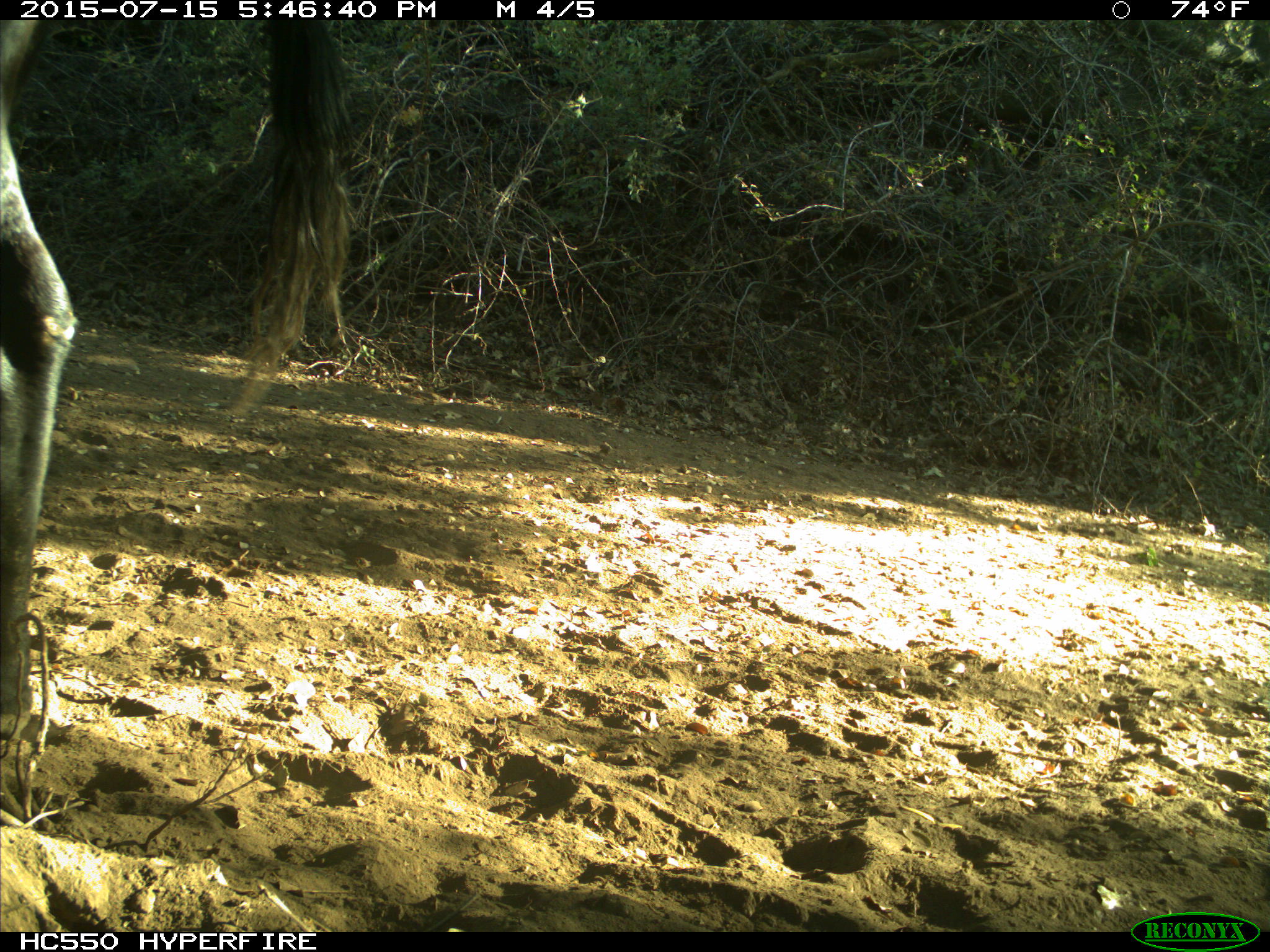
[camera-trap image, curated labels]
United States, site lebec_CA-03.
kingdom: Animalia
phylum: Chordata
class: Mammalia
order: Artiodactyla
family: Bovidae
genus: Bos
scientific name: Bos taurus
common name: domestic cow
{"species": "Bos taurus (domestic cow)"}